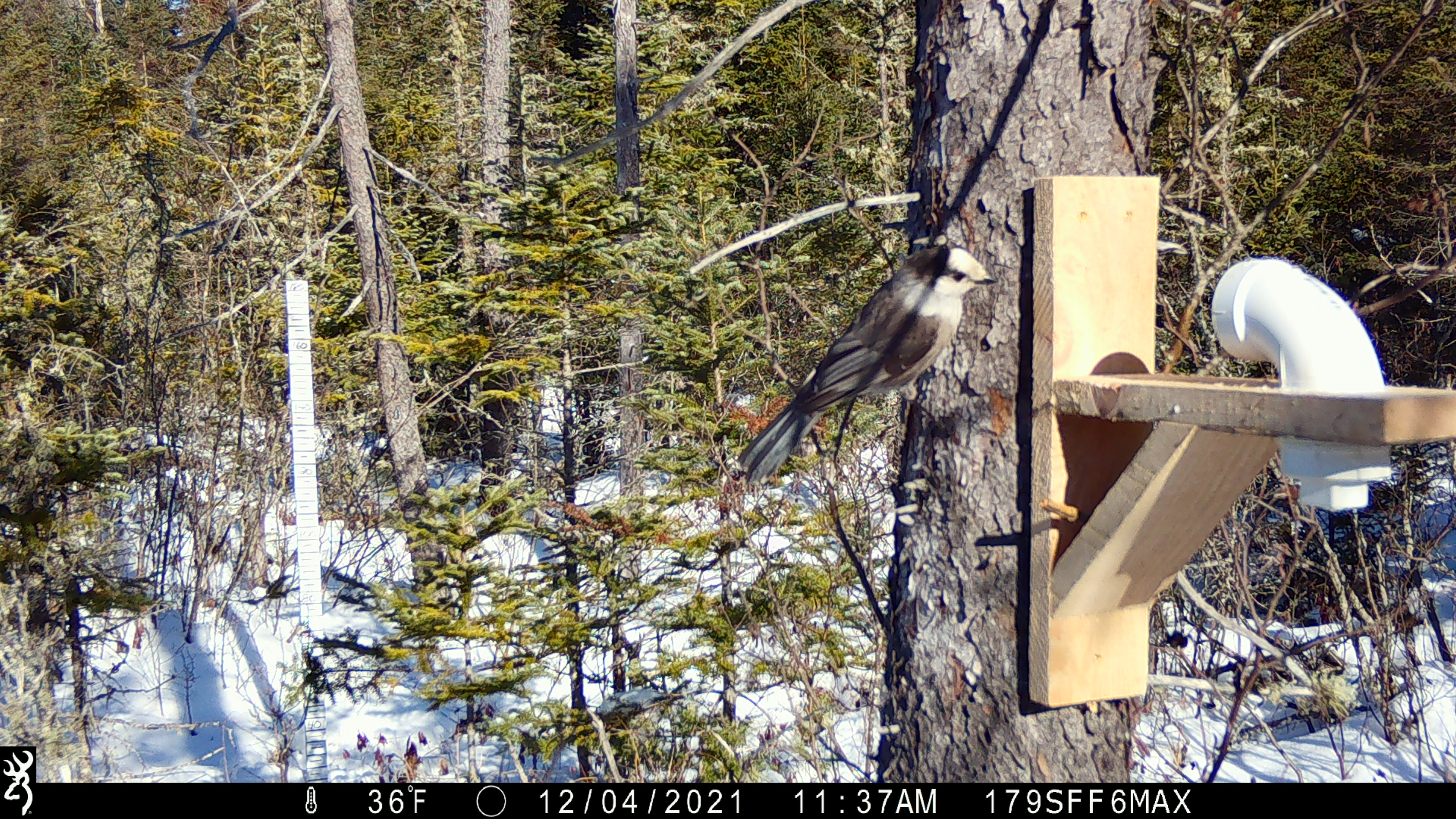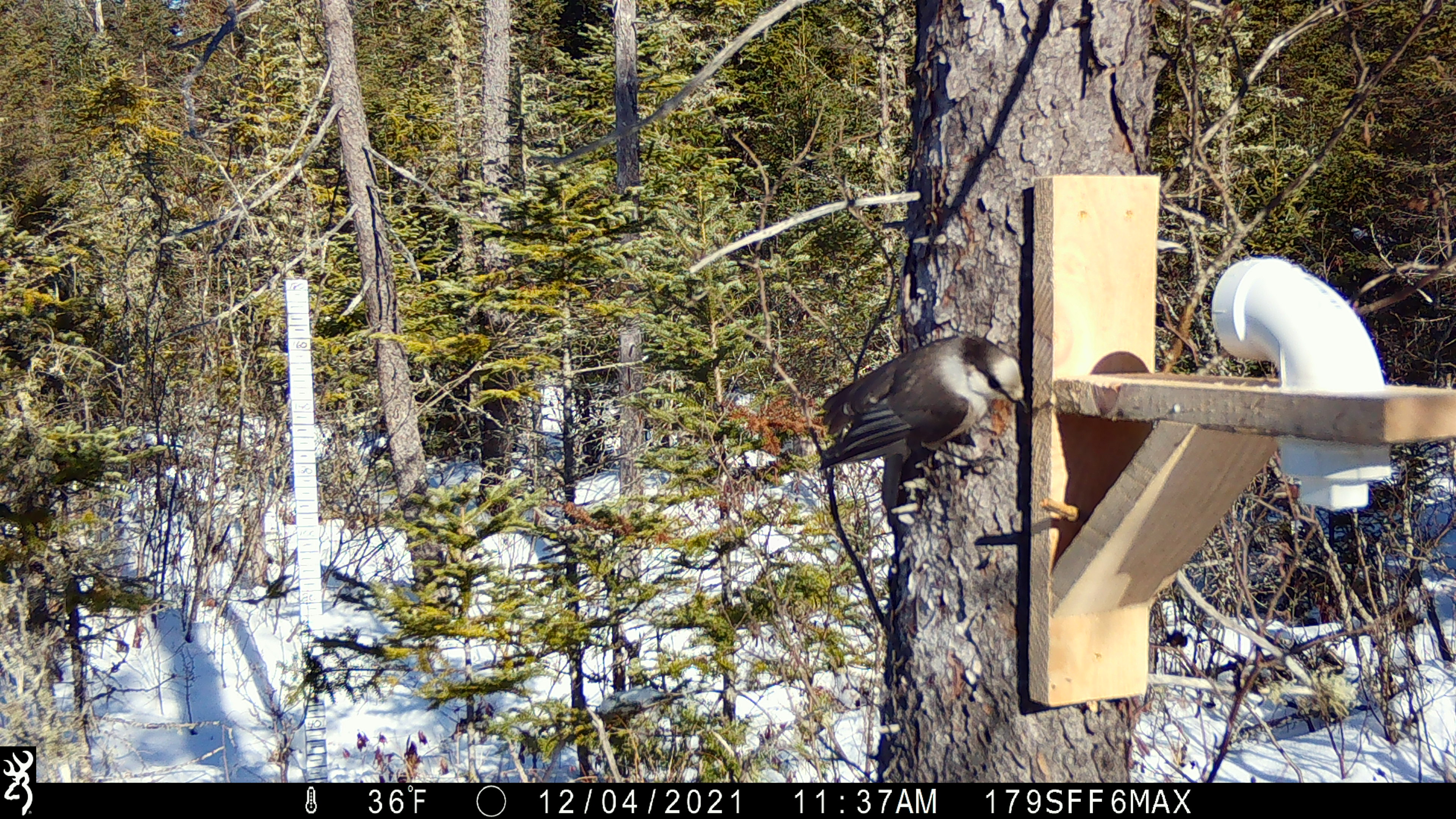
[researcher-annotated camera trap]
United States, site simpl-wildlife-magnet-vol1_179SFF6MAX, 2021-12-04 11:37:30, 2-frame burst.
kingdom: Animalia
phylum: Chordata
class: Aves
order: Passeriformes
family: Corvidae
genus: Perisoreus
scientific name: Perisoreus canadensis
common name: canada jay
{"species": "canada jay (Perisoreus canadensis)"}